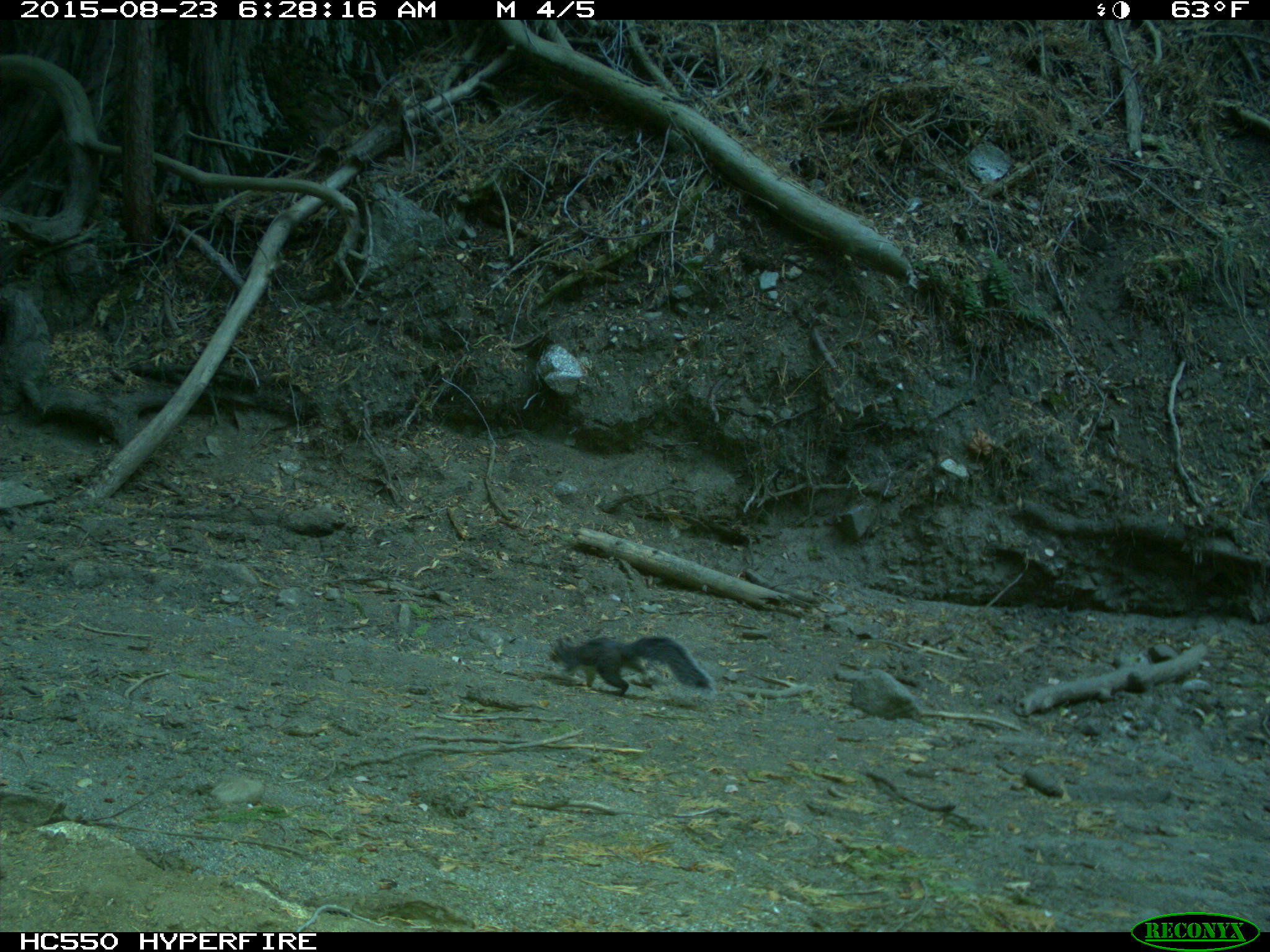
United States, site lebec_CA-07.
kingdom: Animalia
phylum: Chordata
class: Mammalia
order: Rodentia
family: Sciuridae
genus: Sciurus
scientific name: Sciurus carolinensis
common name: eastern gray squirrel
Sciurus carolinensis (eastern gray squirrel).